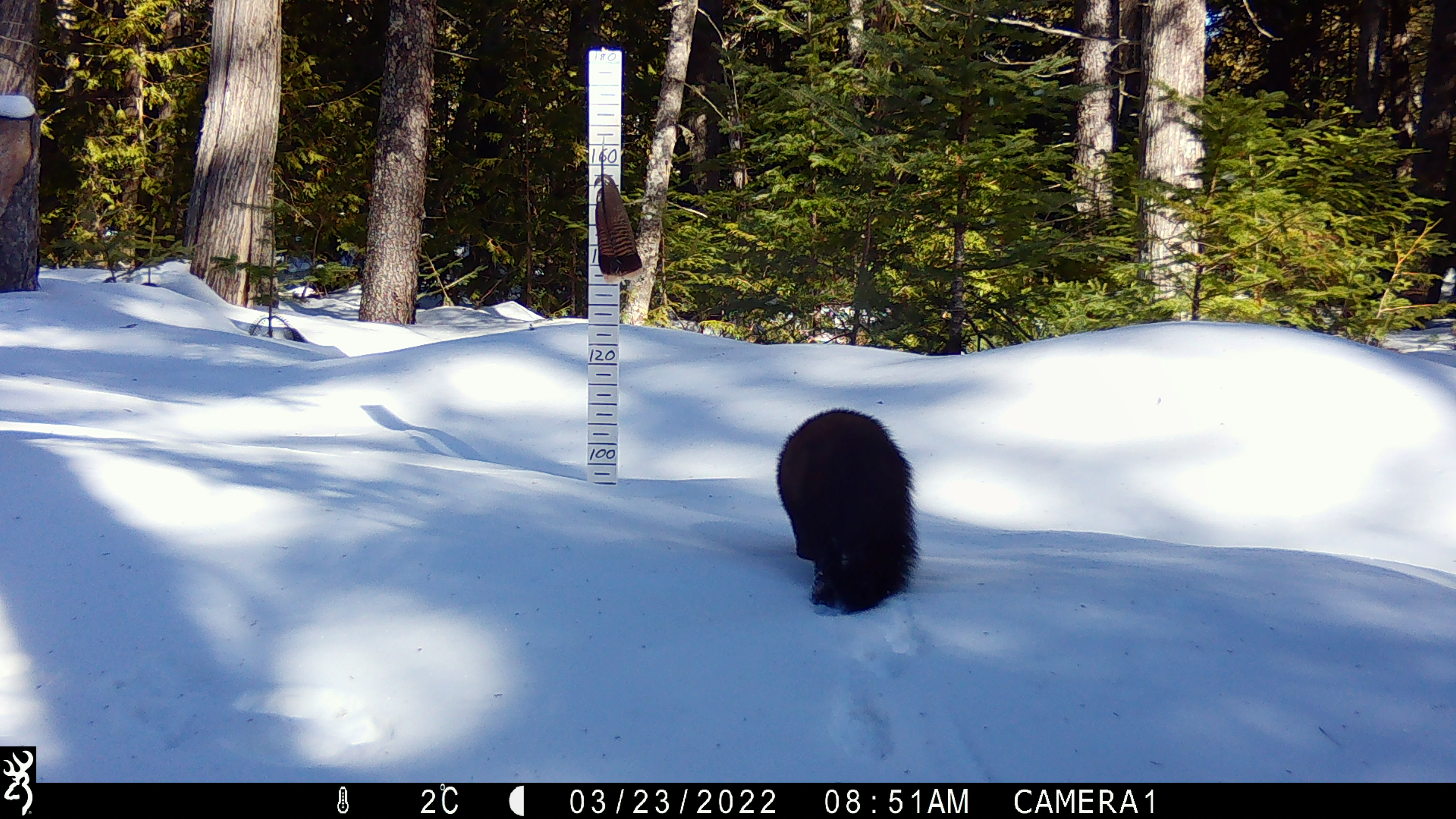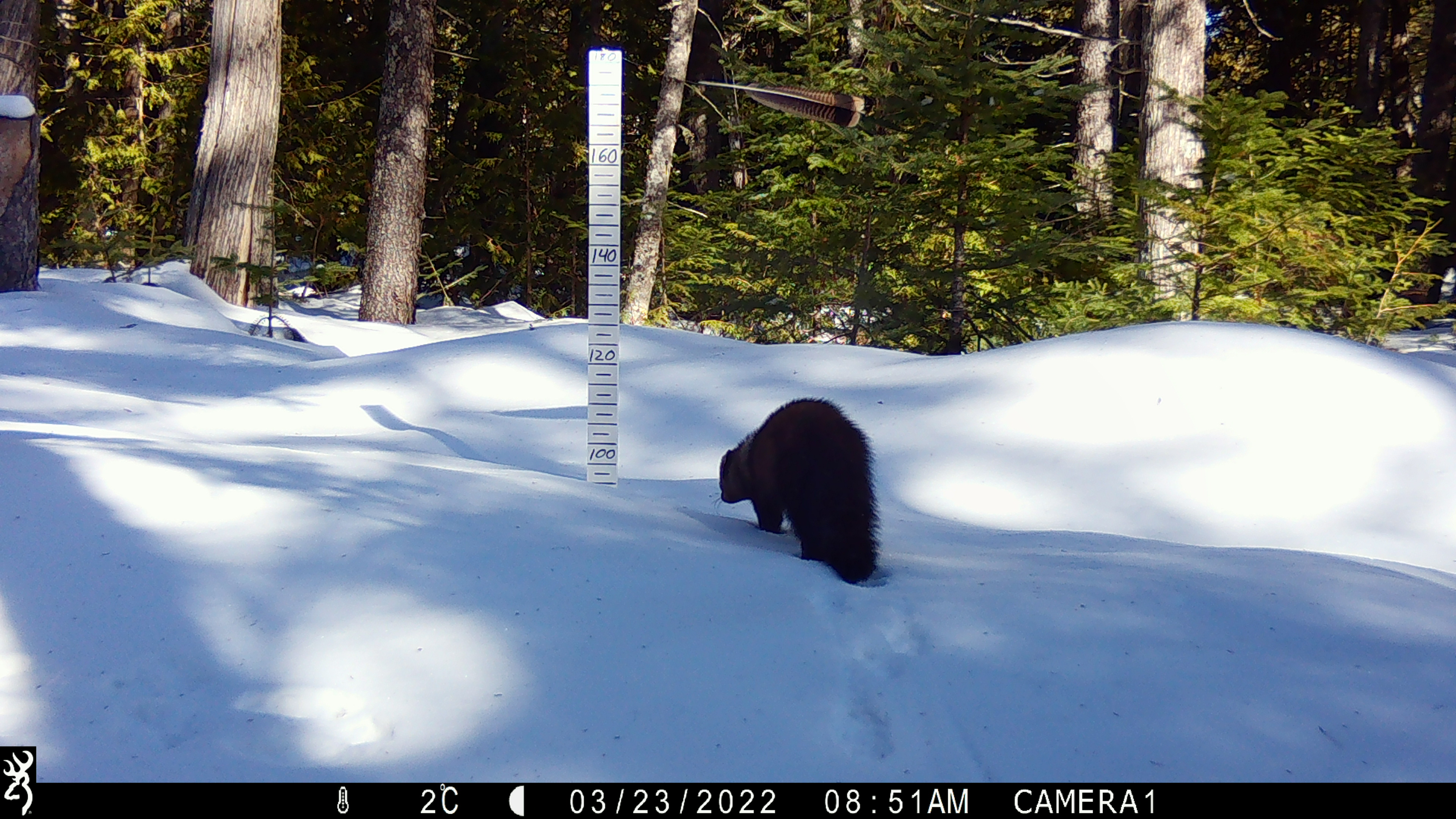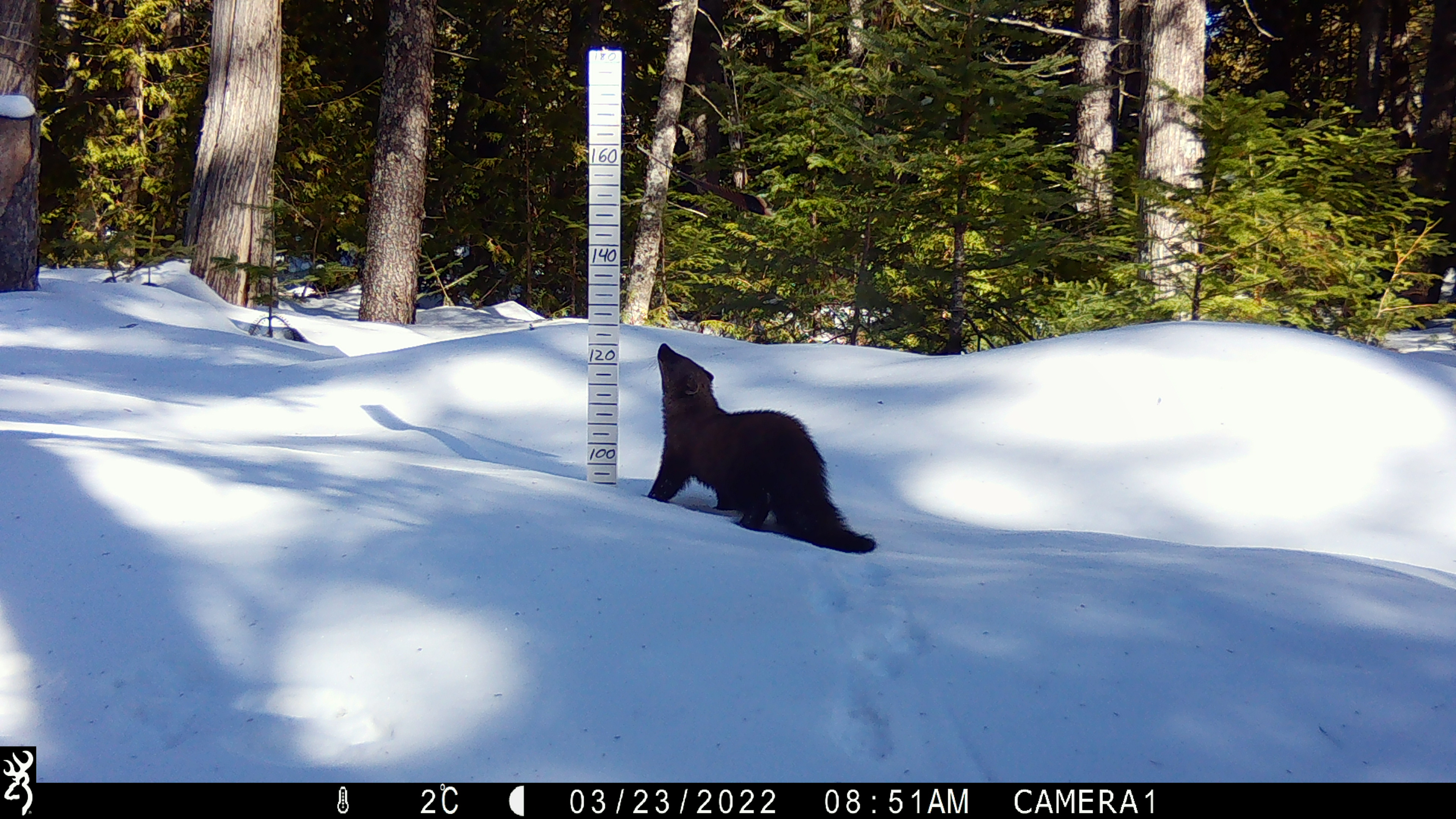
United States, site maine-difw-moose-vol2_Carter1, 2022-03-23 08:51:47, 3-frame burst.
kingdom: Animalia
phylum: Chordata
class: Mammalia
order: Carnivora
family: Mustelidae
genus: Pekania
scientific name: Pekania pennanti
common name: fisher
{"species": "fisher (Pekania pennanti)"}